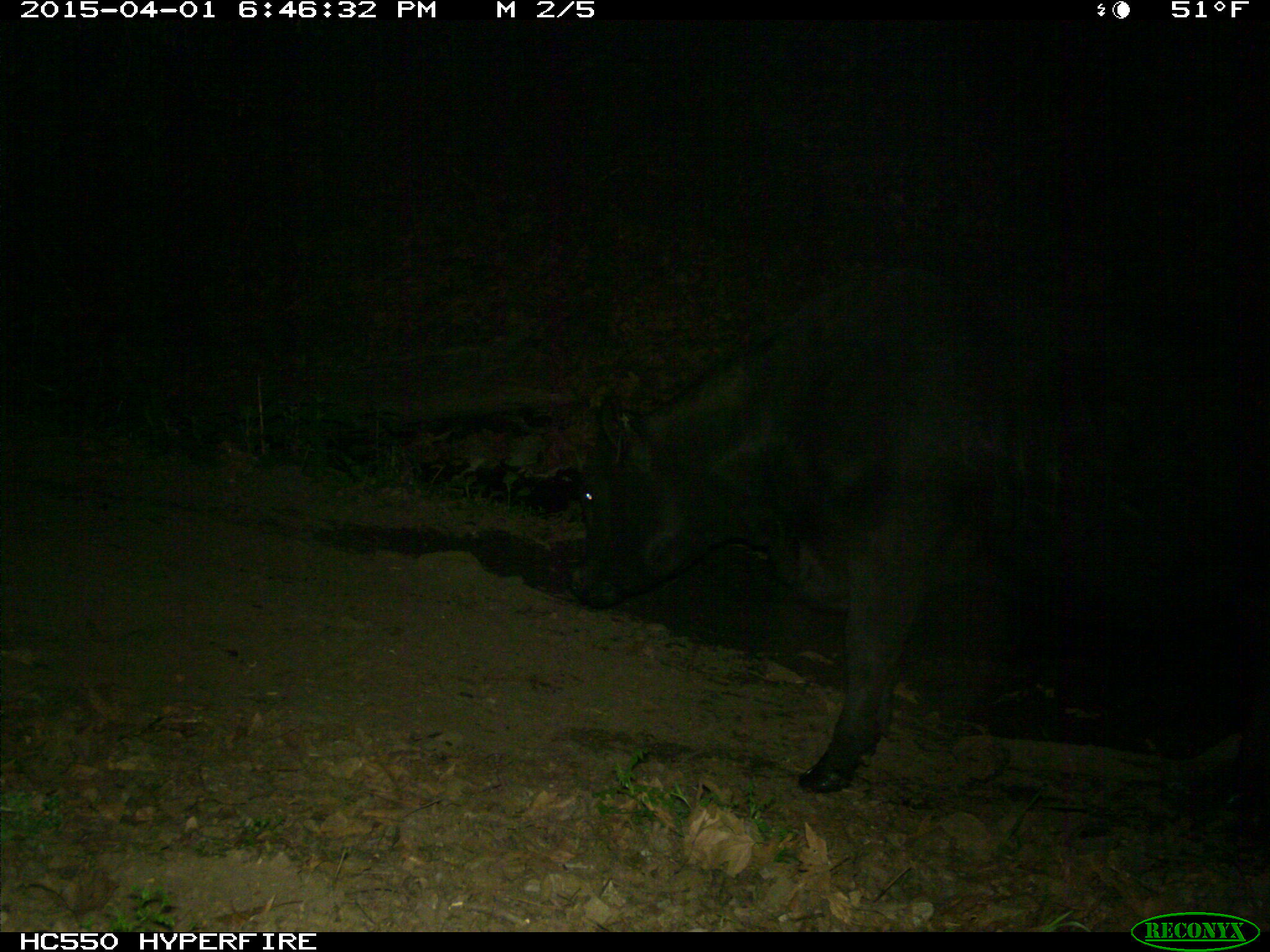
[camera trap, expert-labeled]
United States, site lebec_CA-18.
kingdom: Animalia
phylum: Chordata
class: Mammalia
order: Artiodactyla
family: Bovidae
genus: Bos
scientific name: Bos taurus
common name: domestic cow